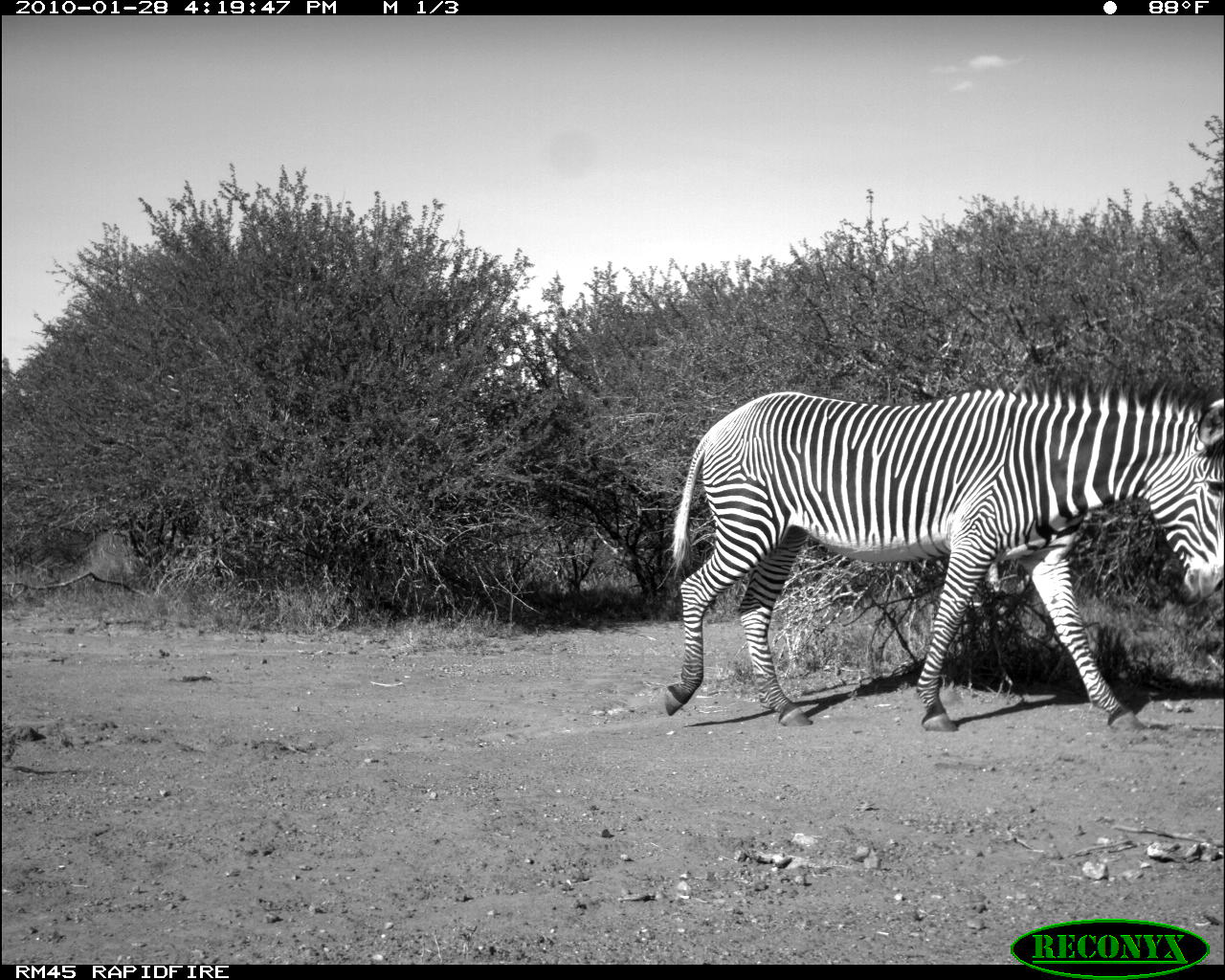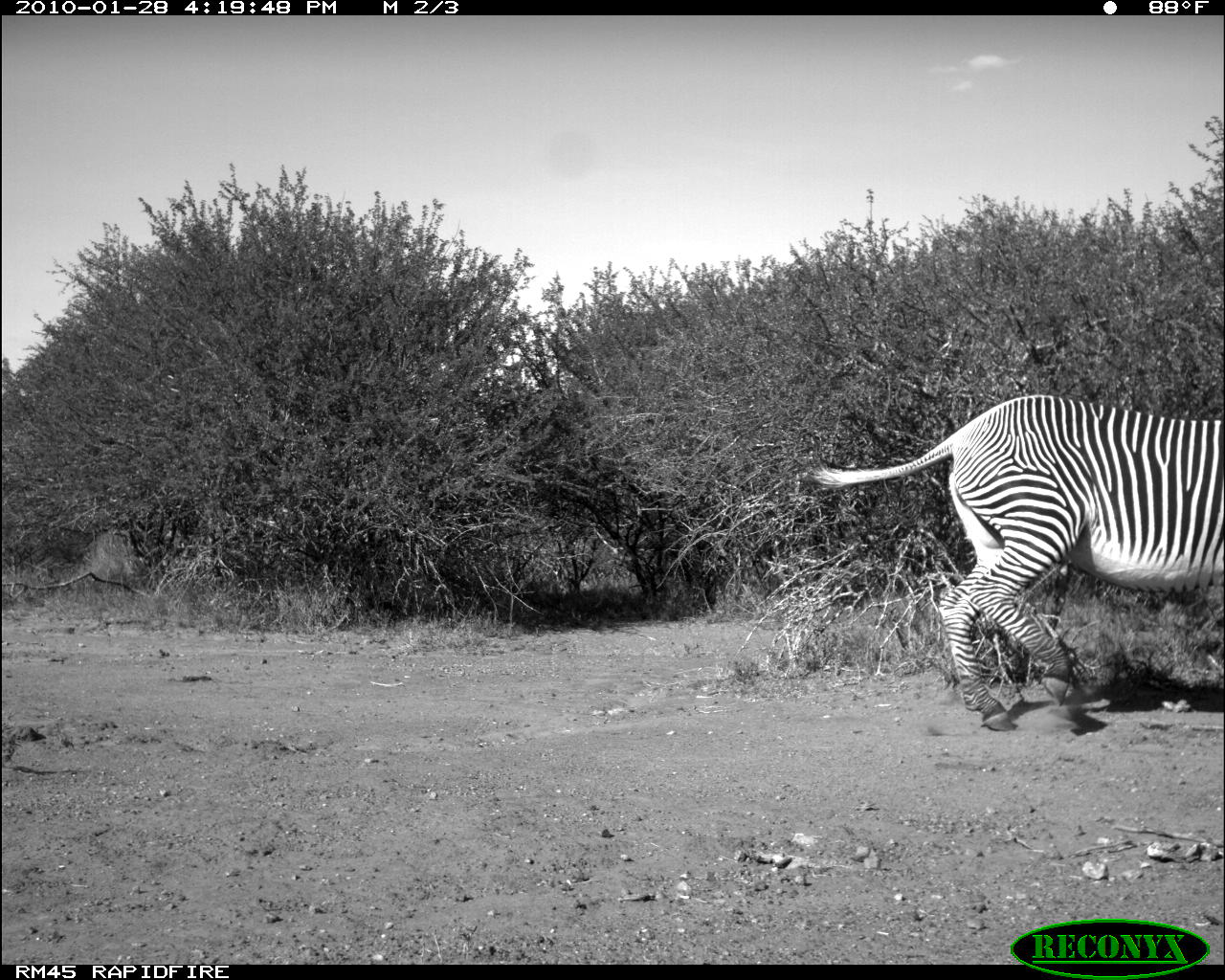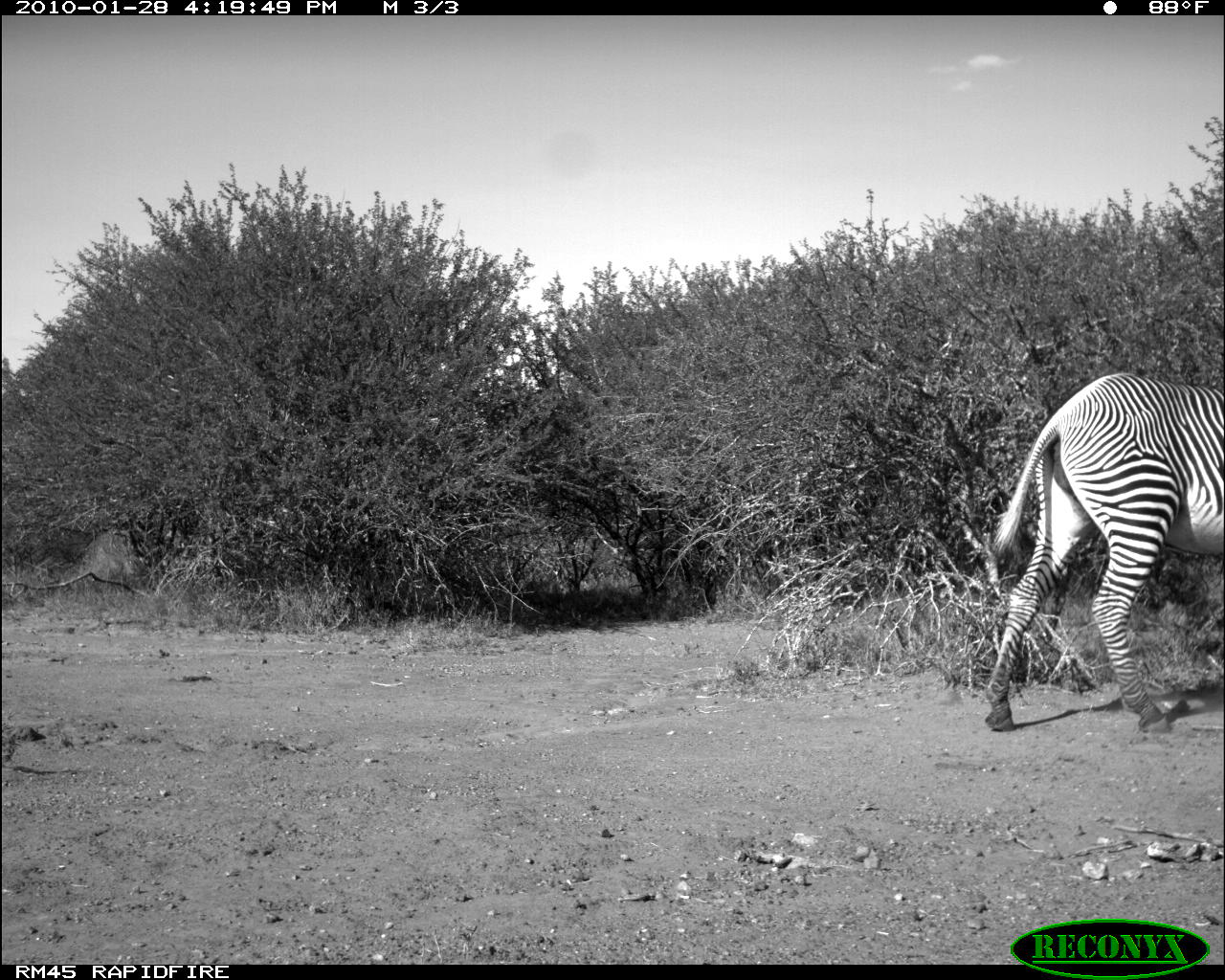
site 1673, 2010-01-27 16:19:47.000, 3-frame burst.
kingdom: Animalia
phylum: Chordata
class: Mammalia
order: Perissodactyla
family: Equidae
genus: Equus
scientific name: Equus grevyi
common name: grévy's zebra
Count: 1.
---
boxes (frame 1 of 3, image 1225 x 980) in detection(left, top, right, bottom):
equus grevyi: detection(663, 364, 1223, 732)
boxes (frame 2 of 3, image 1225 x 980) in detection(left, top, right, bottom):
equus grevyi: detection(810, 393, 1225, 732)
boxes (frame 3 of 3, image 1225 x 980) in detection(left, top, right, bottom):
equus grevyi: detection(983, 372, 1223, 735)